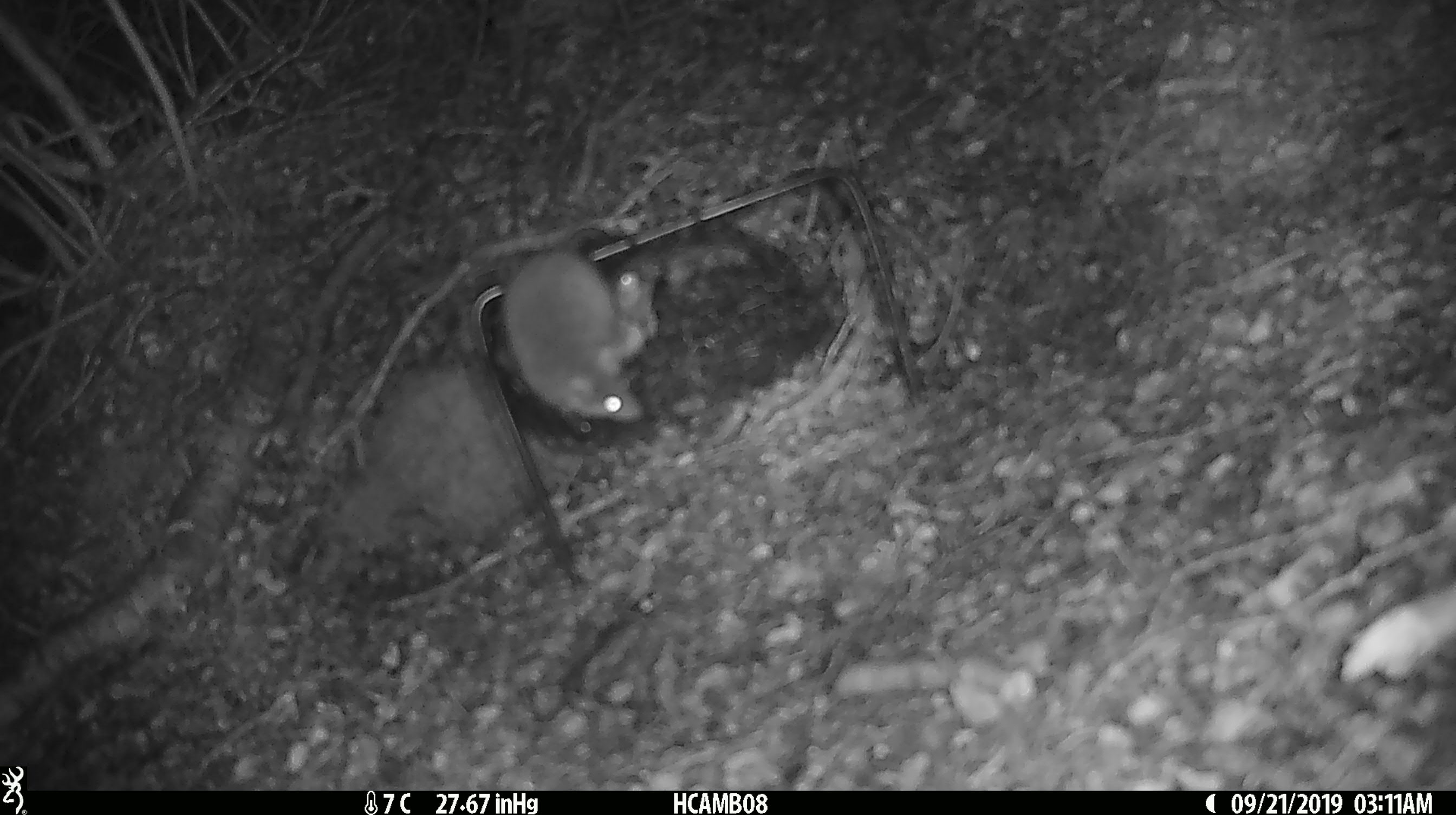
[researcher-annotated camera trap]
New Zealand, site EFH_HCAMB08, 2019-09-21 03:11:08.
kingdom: Animalia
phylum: Chordata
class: Mammalia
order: Rodentia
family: Muridae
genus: Mus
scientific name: Mus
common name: mouse